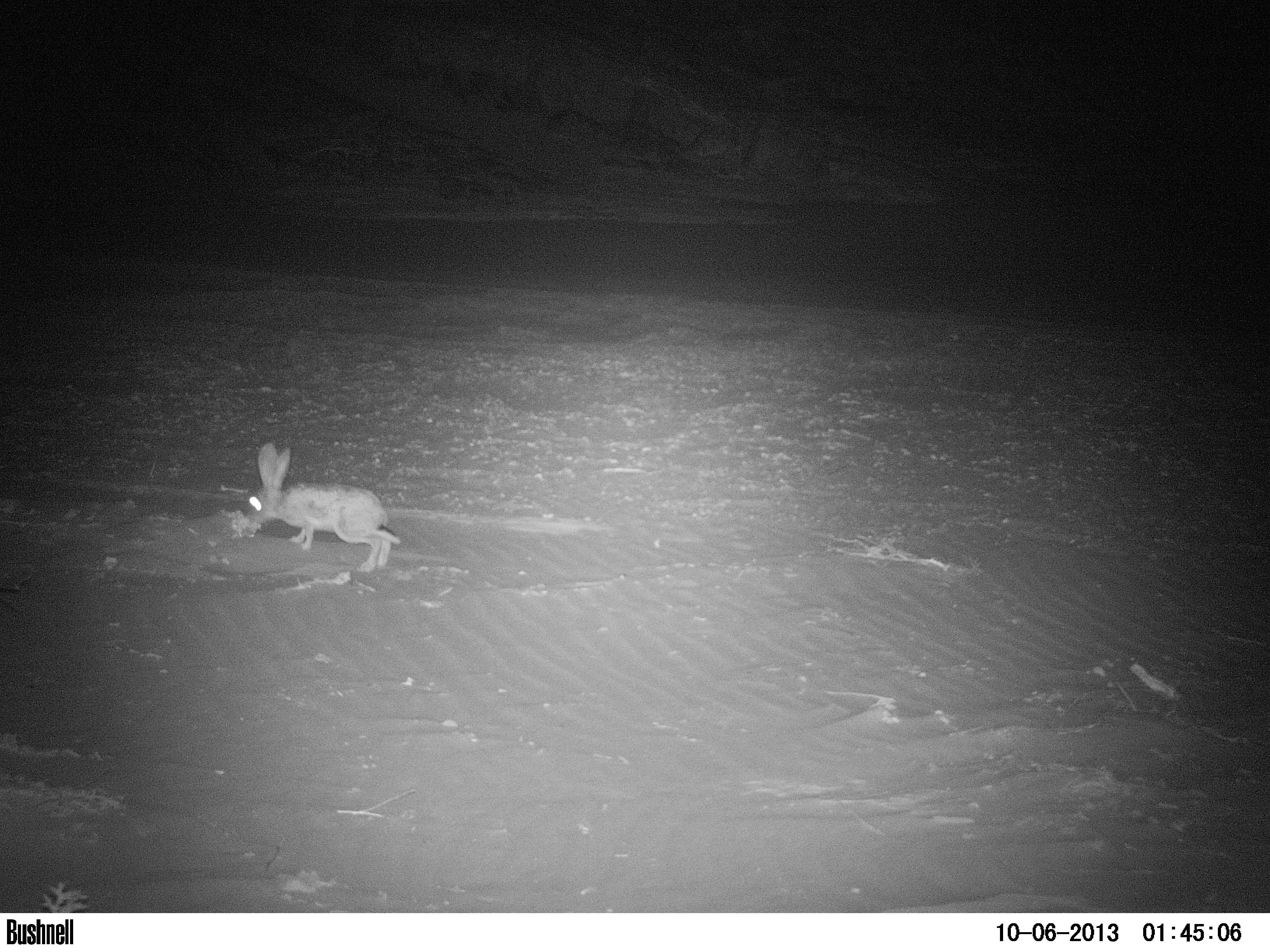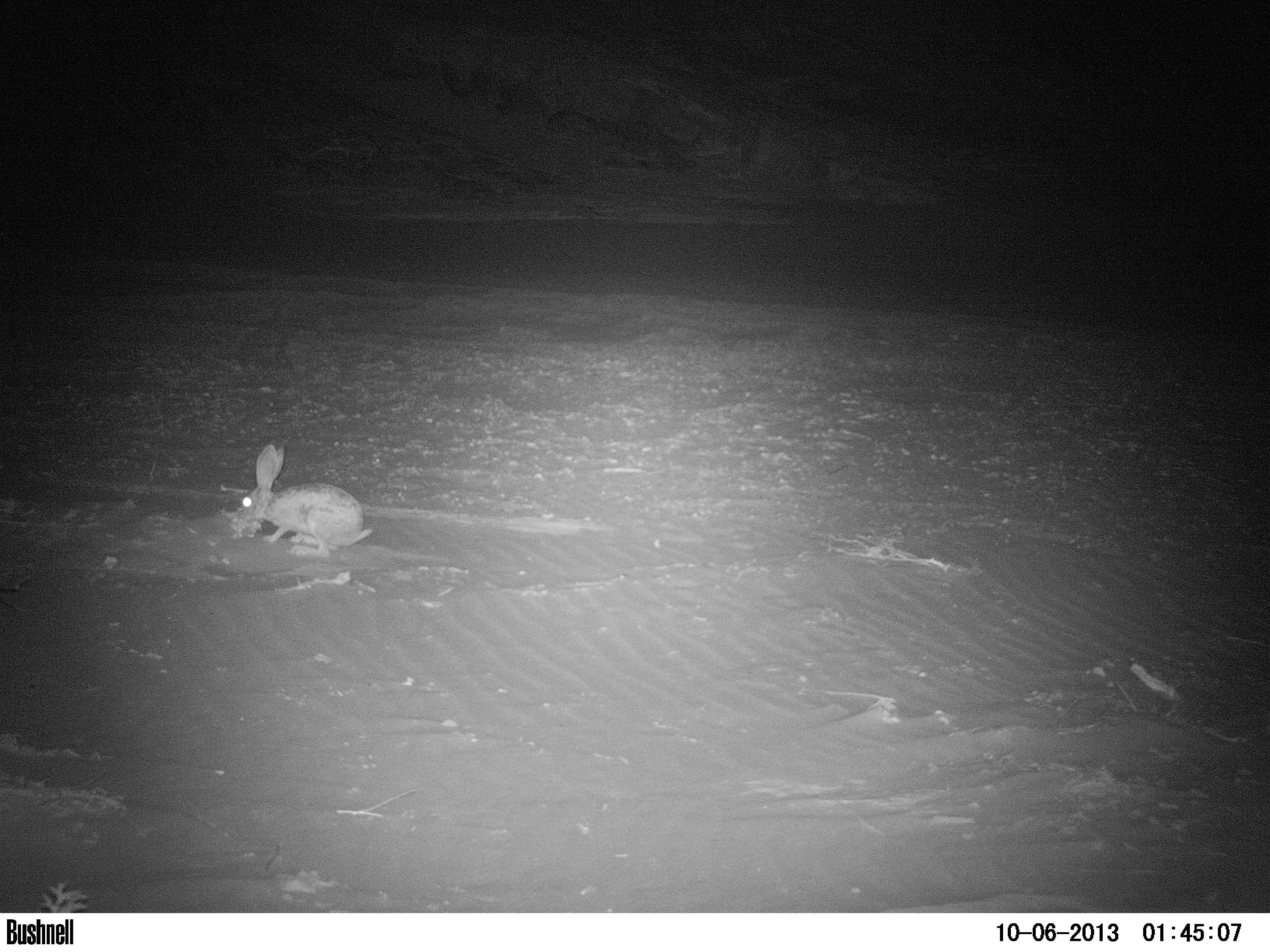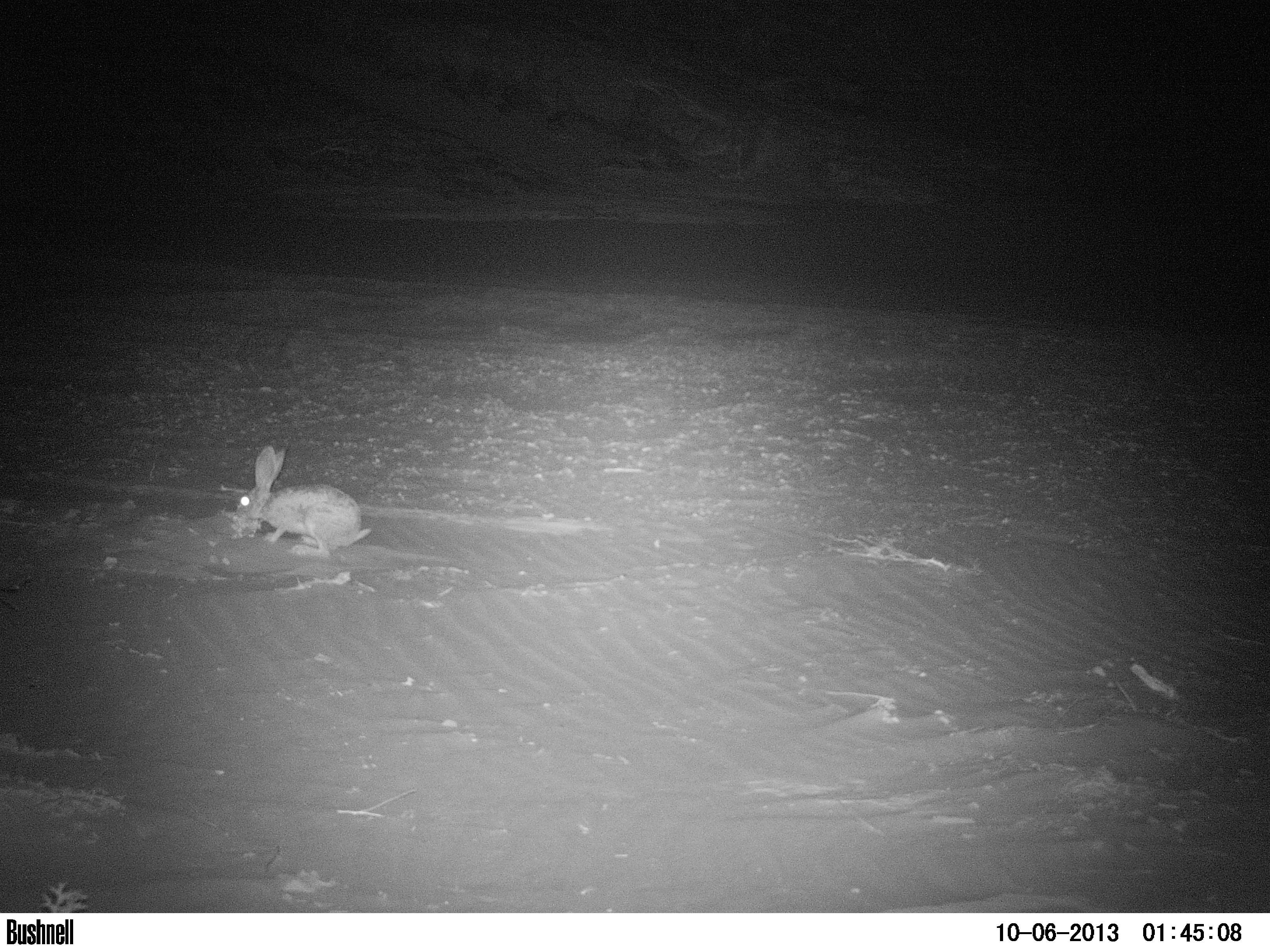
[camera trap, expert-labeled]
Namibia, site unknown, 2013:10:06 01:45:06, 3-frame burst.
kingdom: Animalia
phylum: Chordata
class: Mammalia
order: Lagomorpha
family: Leporidae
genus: Lepus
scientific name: Lepus capensis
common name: cape hare